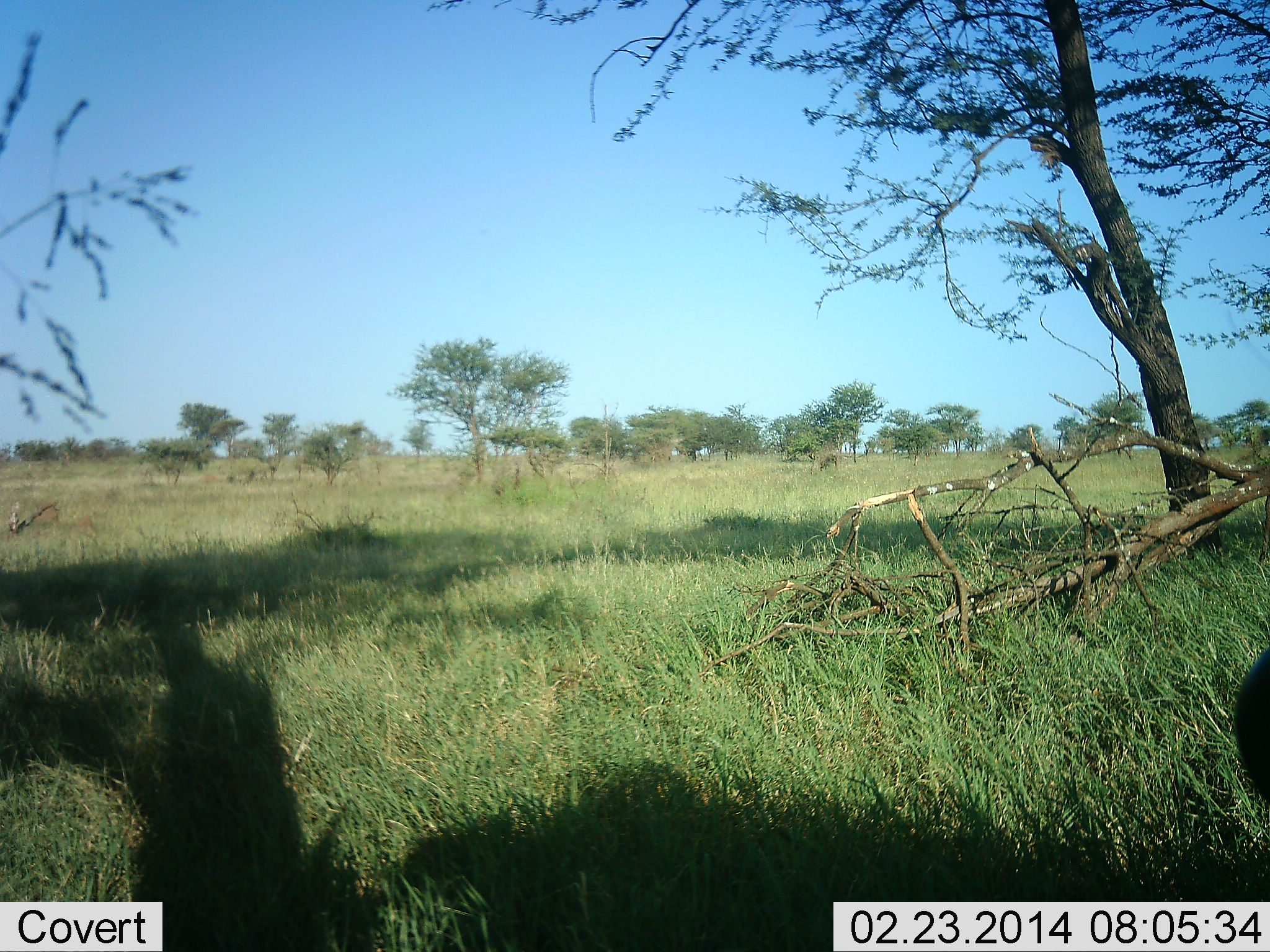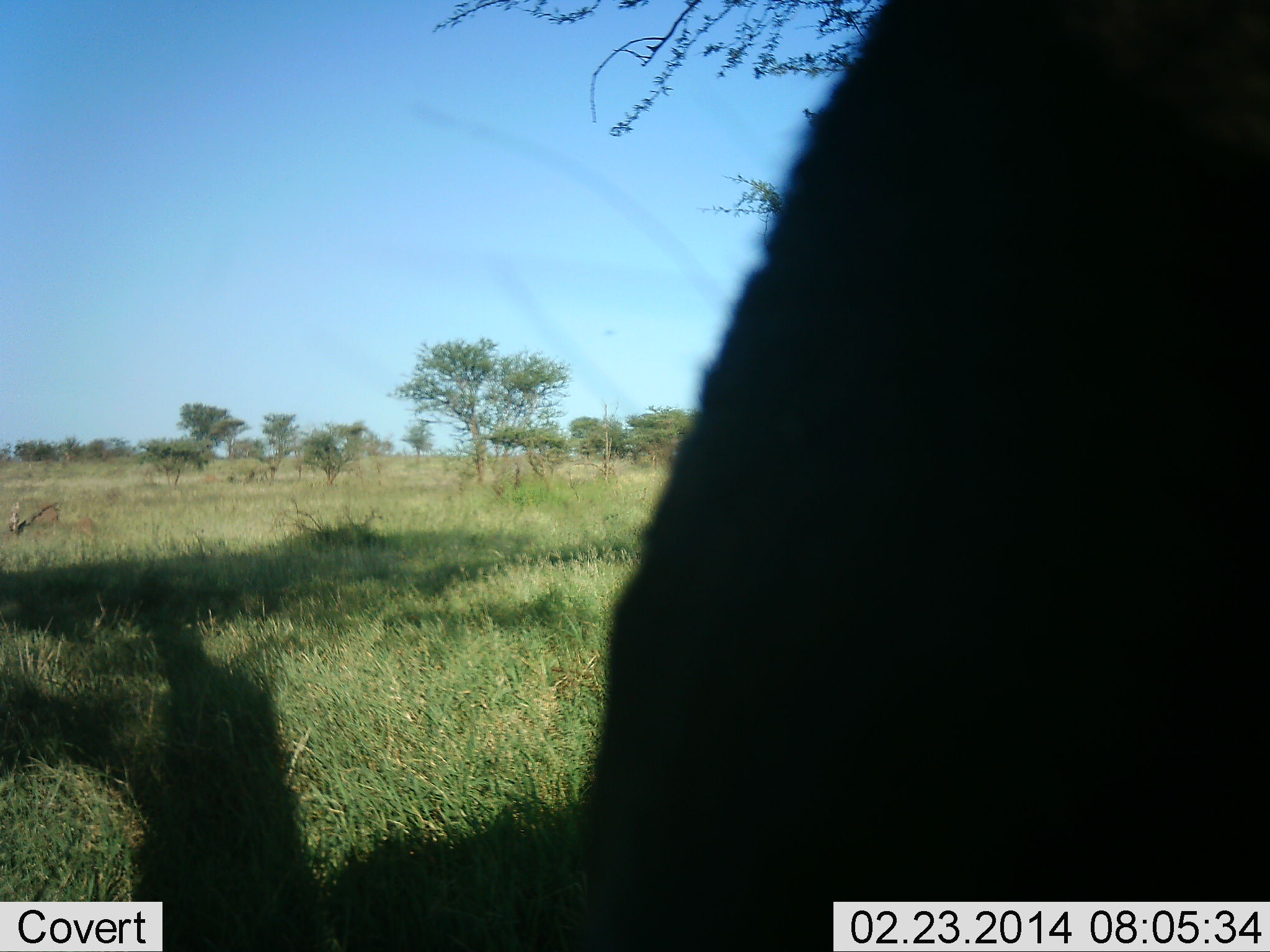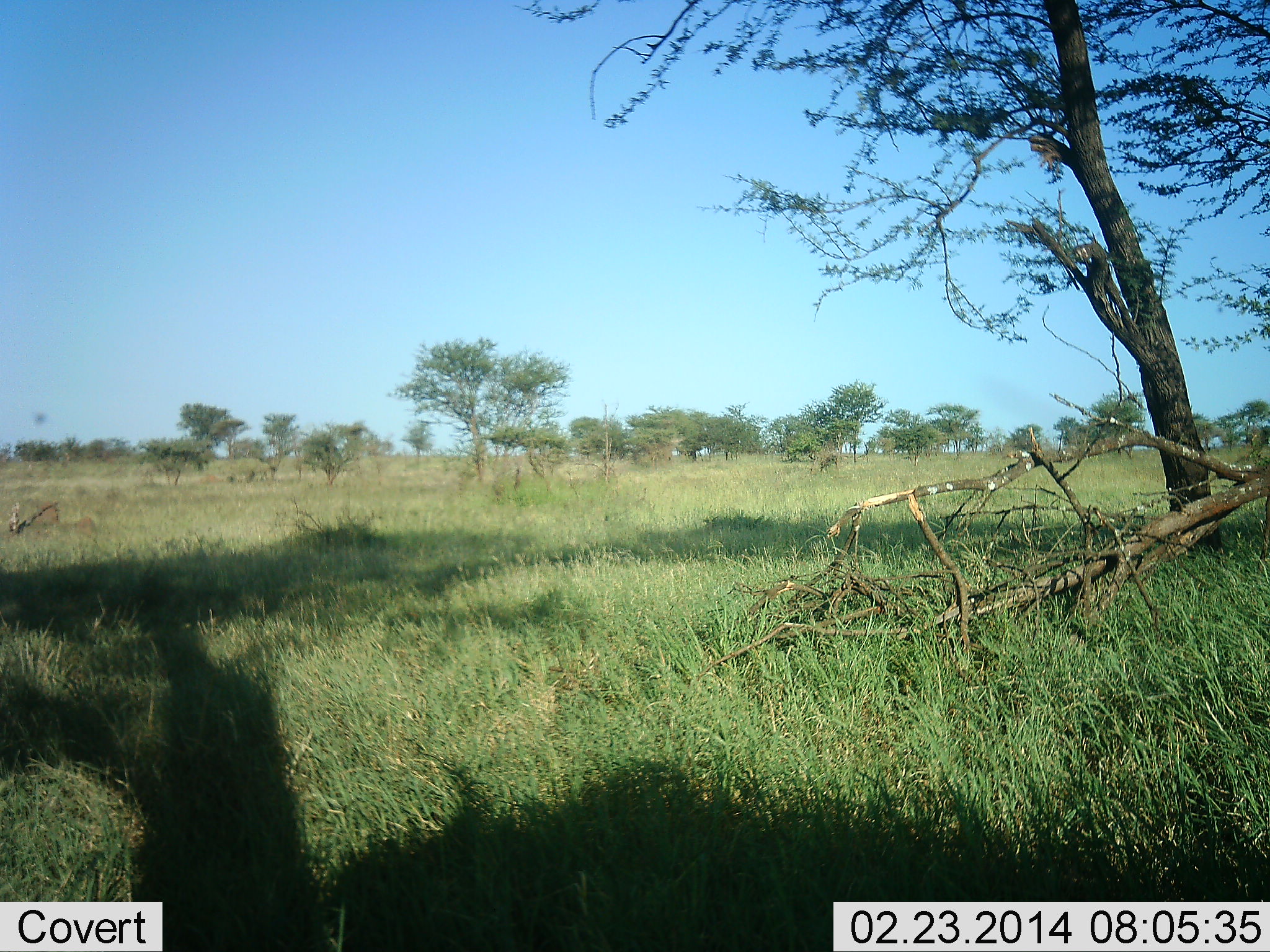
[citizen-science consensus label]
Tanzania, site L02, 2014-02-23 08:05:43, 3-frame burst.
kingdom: Animalia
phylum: Chordata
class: Mammalia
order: Artiodactyla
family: Bovidae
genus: Connochaetes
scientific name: Connochaetes taurinus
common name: blue wildebeest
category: wildebeest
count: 1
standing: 0%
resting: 0%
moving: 67%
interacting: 0%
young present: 0%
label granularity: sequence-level